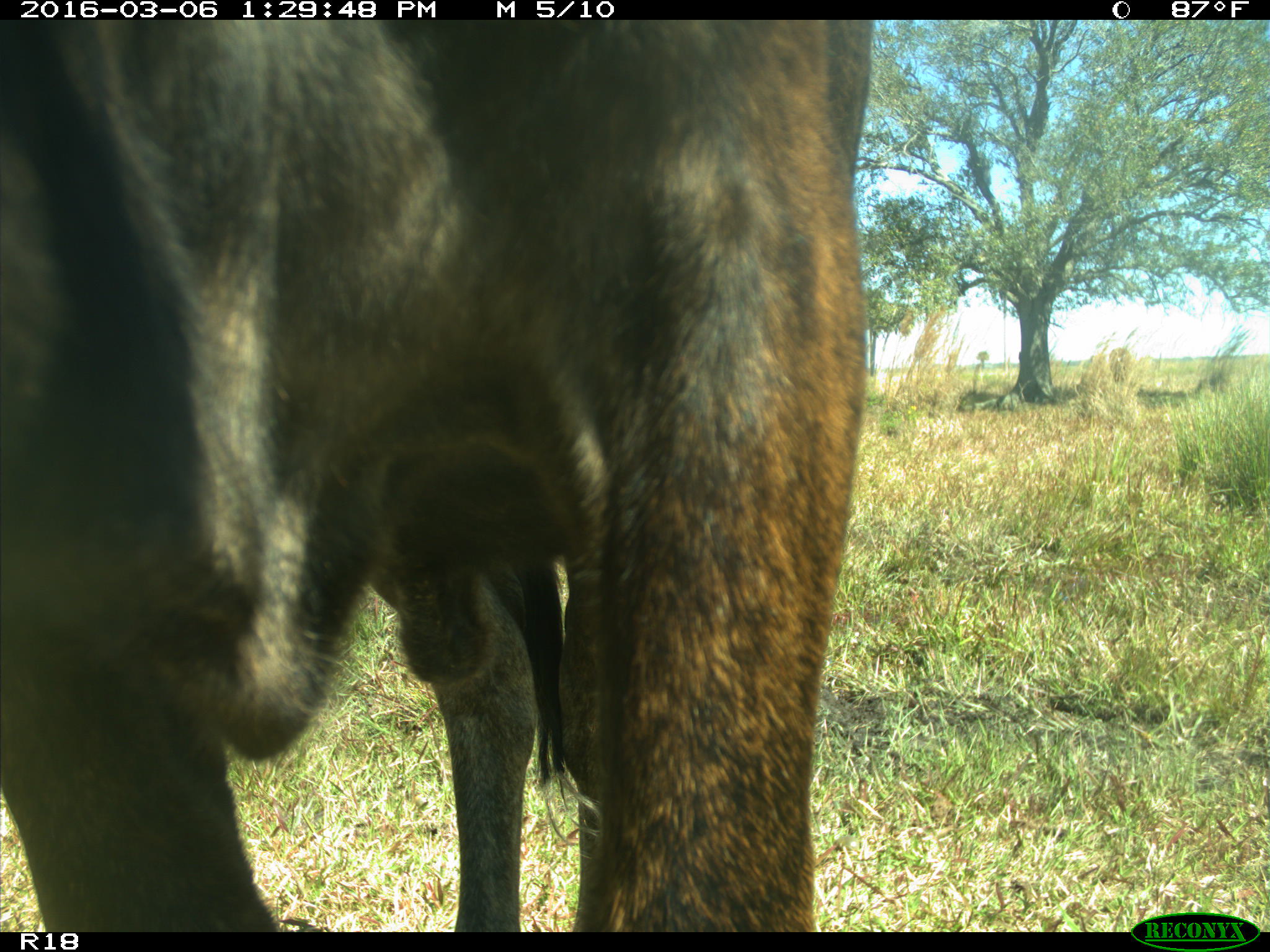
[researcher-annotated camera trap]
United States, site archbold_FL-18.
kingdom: Animalia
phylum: Chordata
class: Mammalia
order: Artiodactyla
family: Bovidae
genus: Bos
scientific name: Bos taurus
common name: domestic cow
Bos taurus (domestic cow).